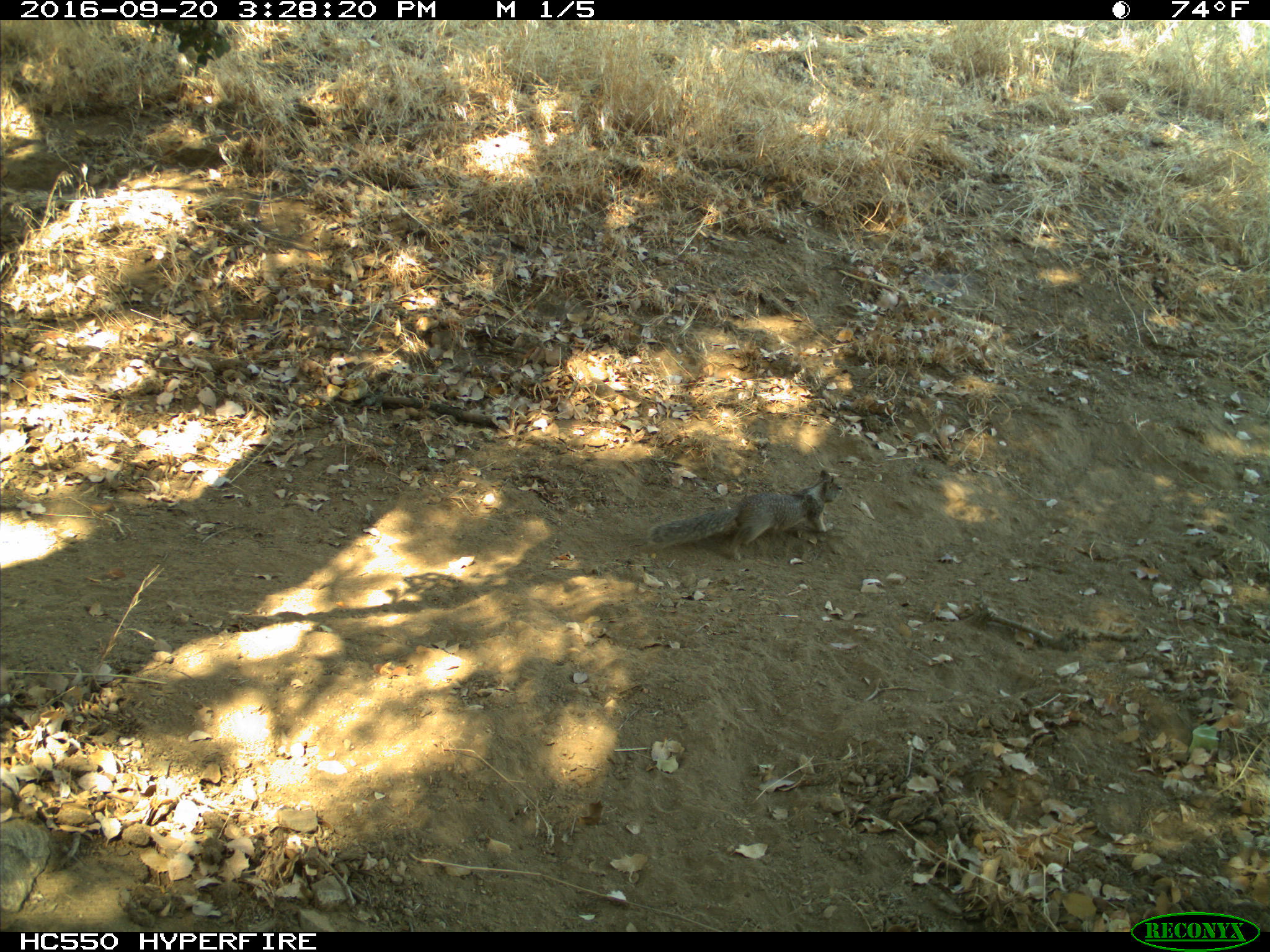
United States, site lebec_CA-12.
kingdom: Animalia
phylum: Chordata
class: Mammalia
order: Rodentia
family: Sciuridae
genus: Otospermophilus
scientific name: Otospermophilus beecheyi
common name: california ground squirrel